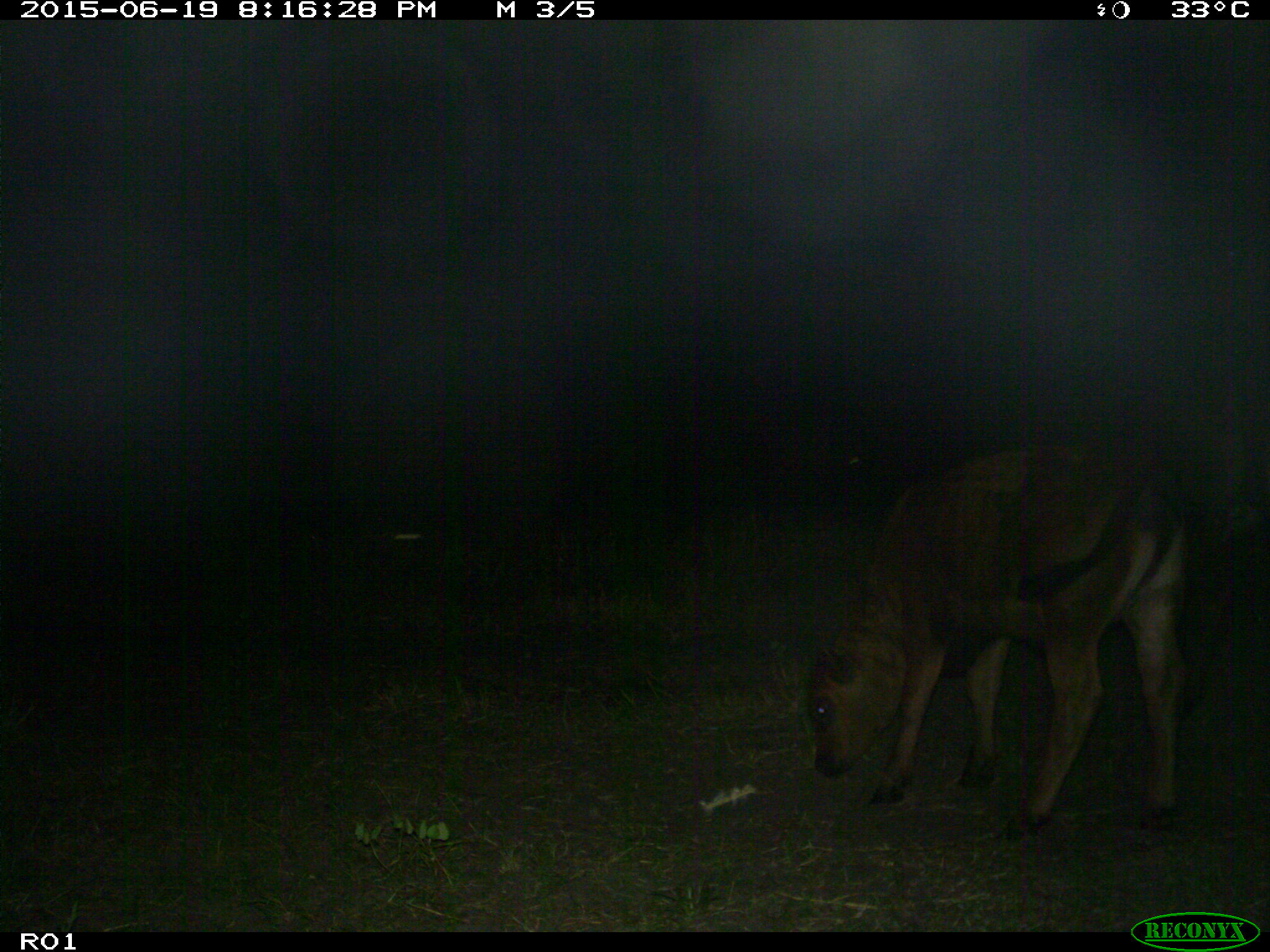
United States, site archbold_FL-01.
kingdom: Animalia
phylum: Chordata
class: Mammalia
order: Artiodactyla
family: Bovidae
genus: Bos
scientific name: Bos taurus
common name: domestic cow